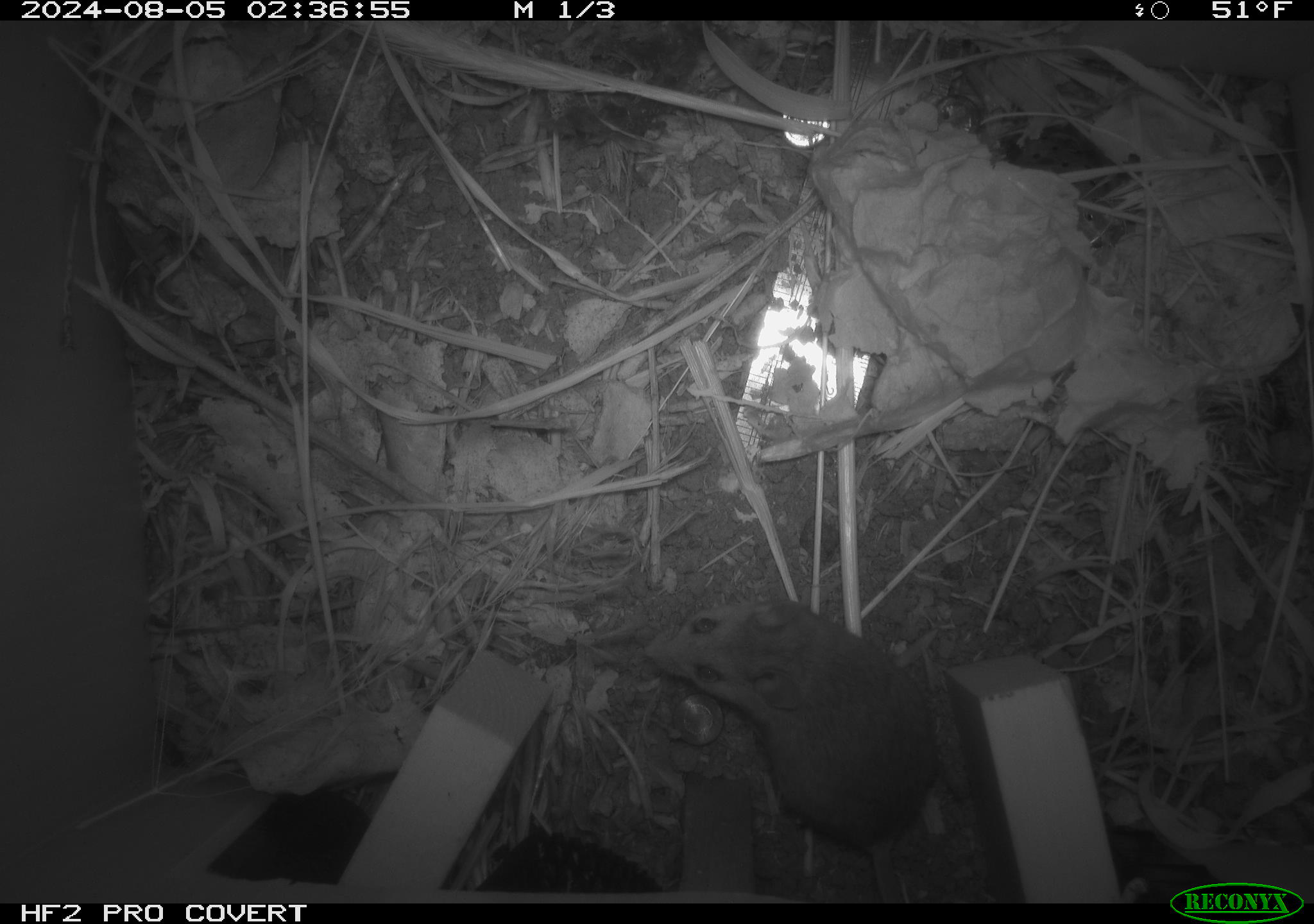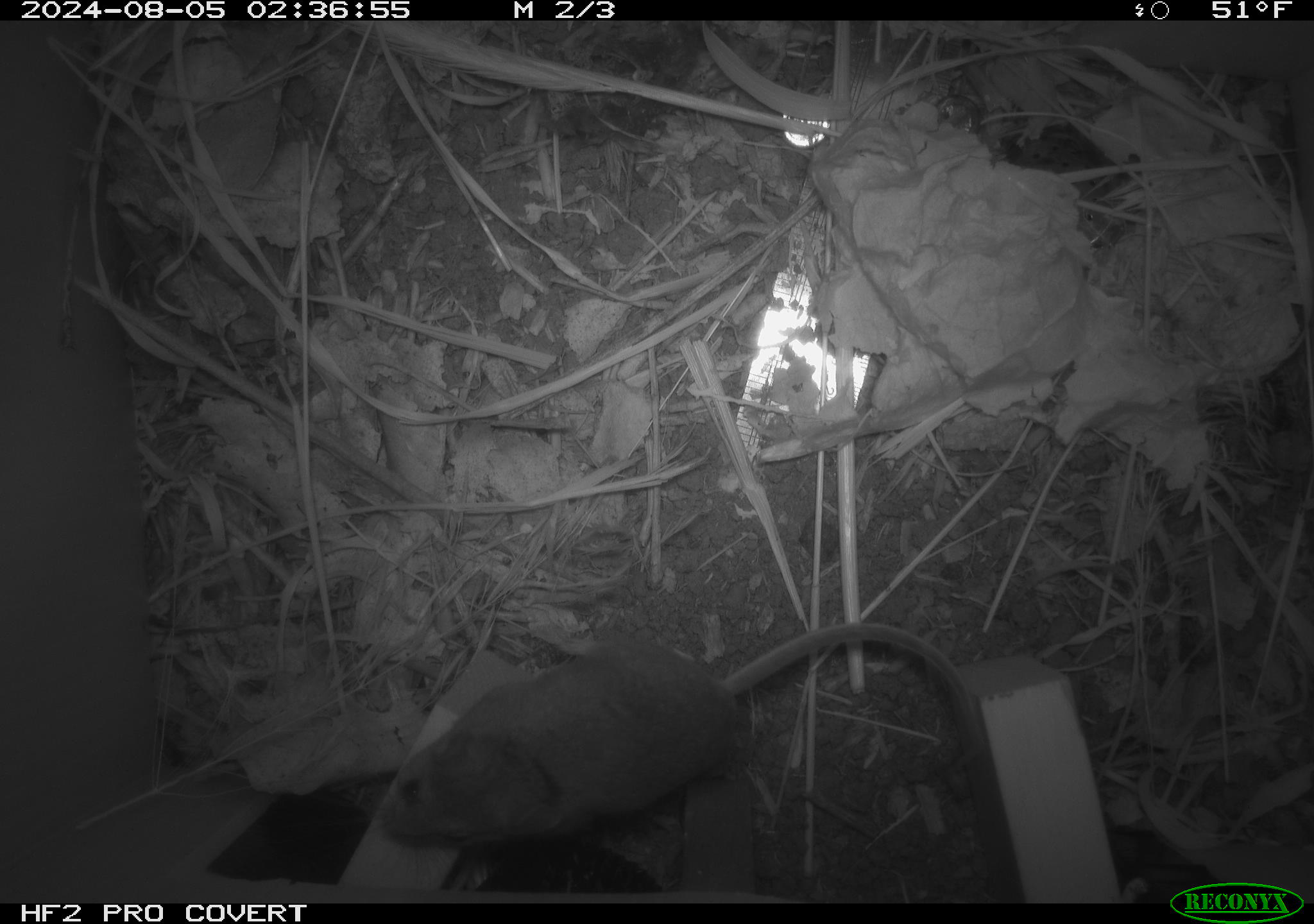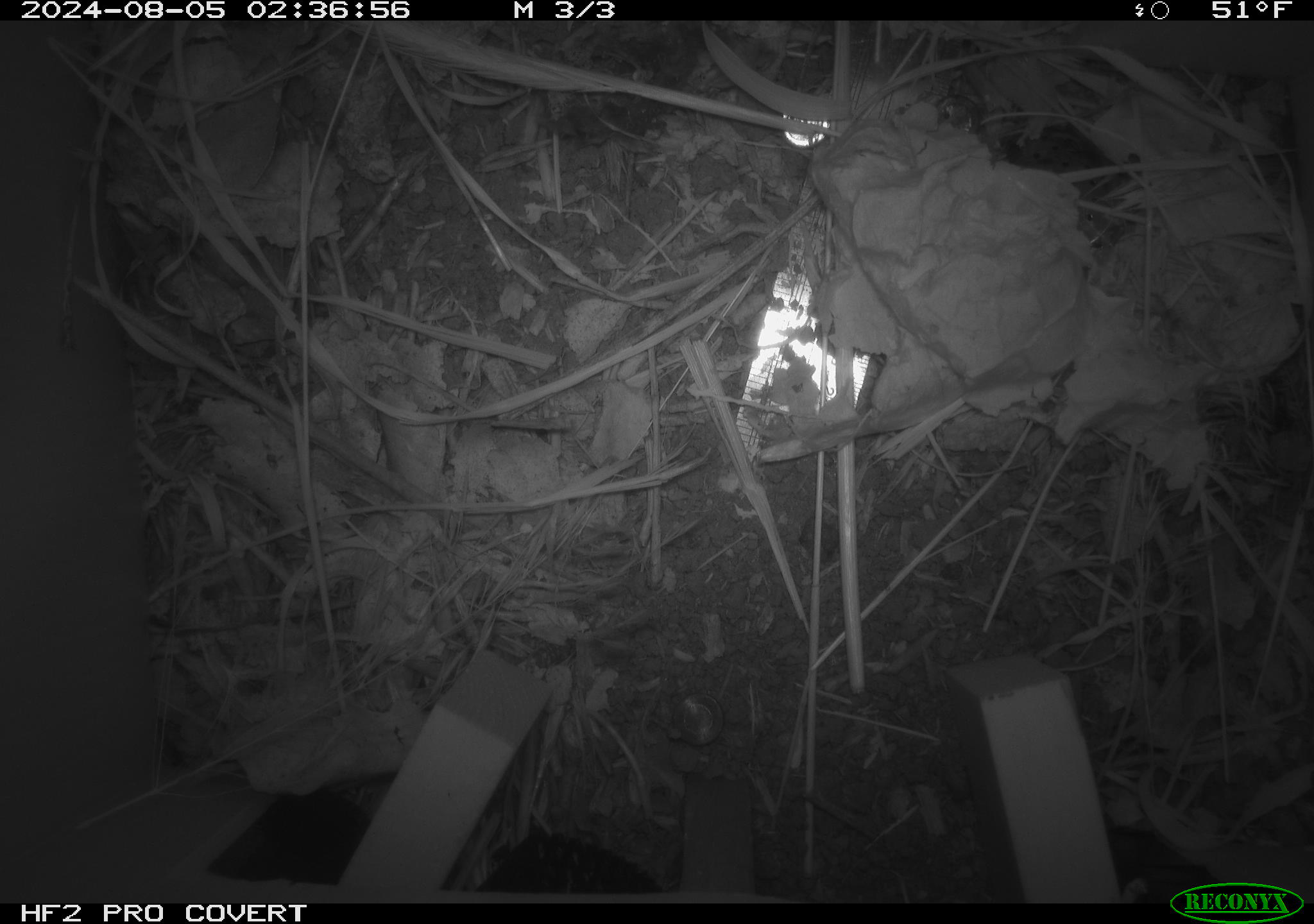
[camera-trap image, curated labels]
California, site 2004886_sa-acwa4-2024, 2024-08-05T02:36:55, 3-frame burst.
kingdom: Animalia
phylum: Chordata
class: Mammalia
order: Rodentia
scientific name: Rodentia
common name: mouse species